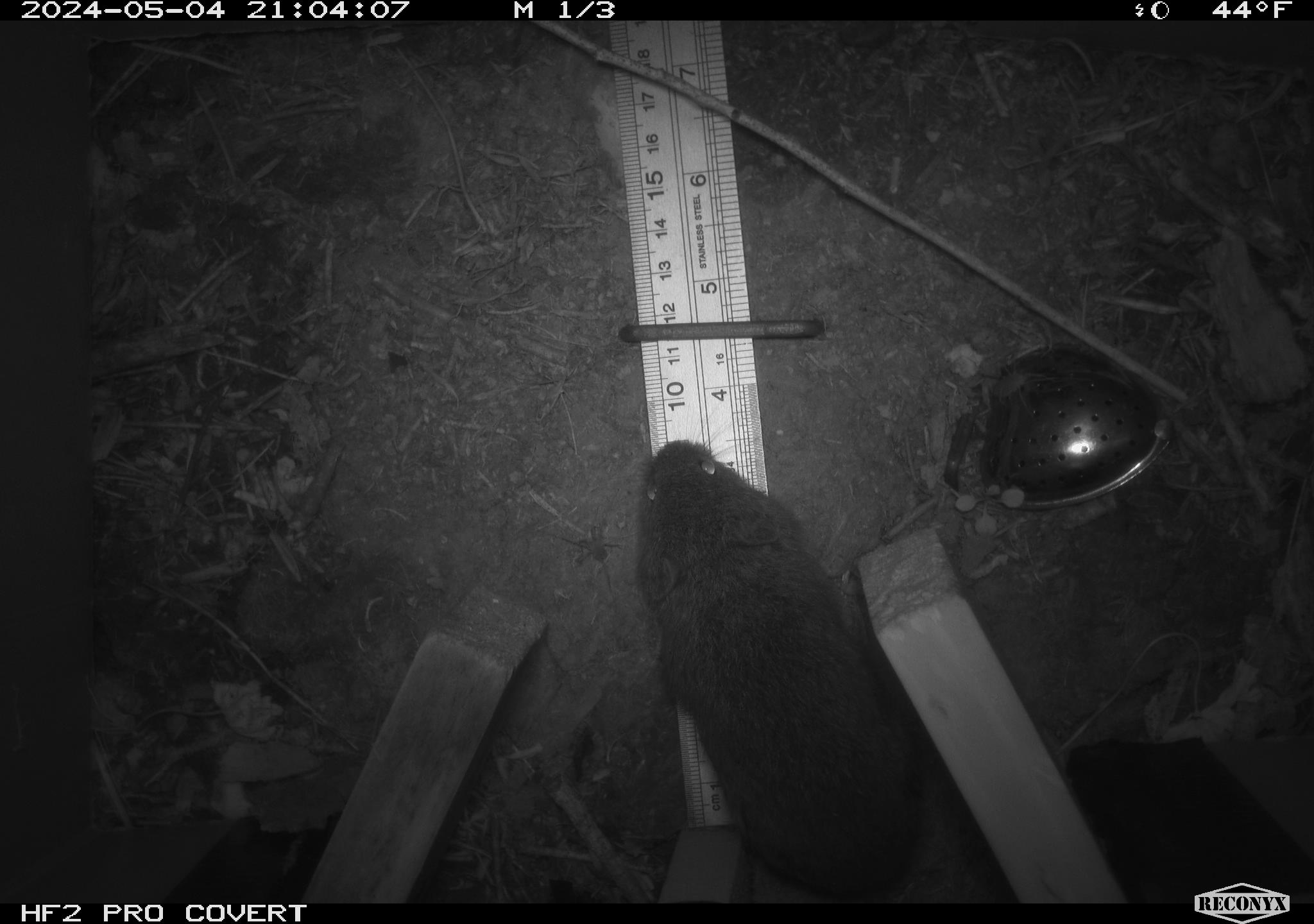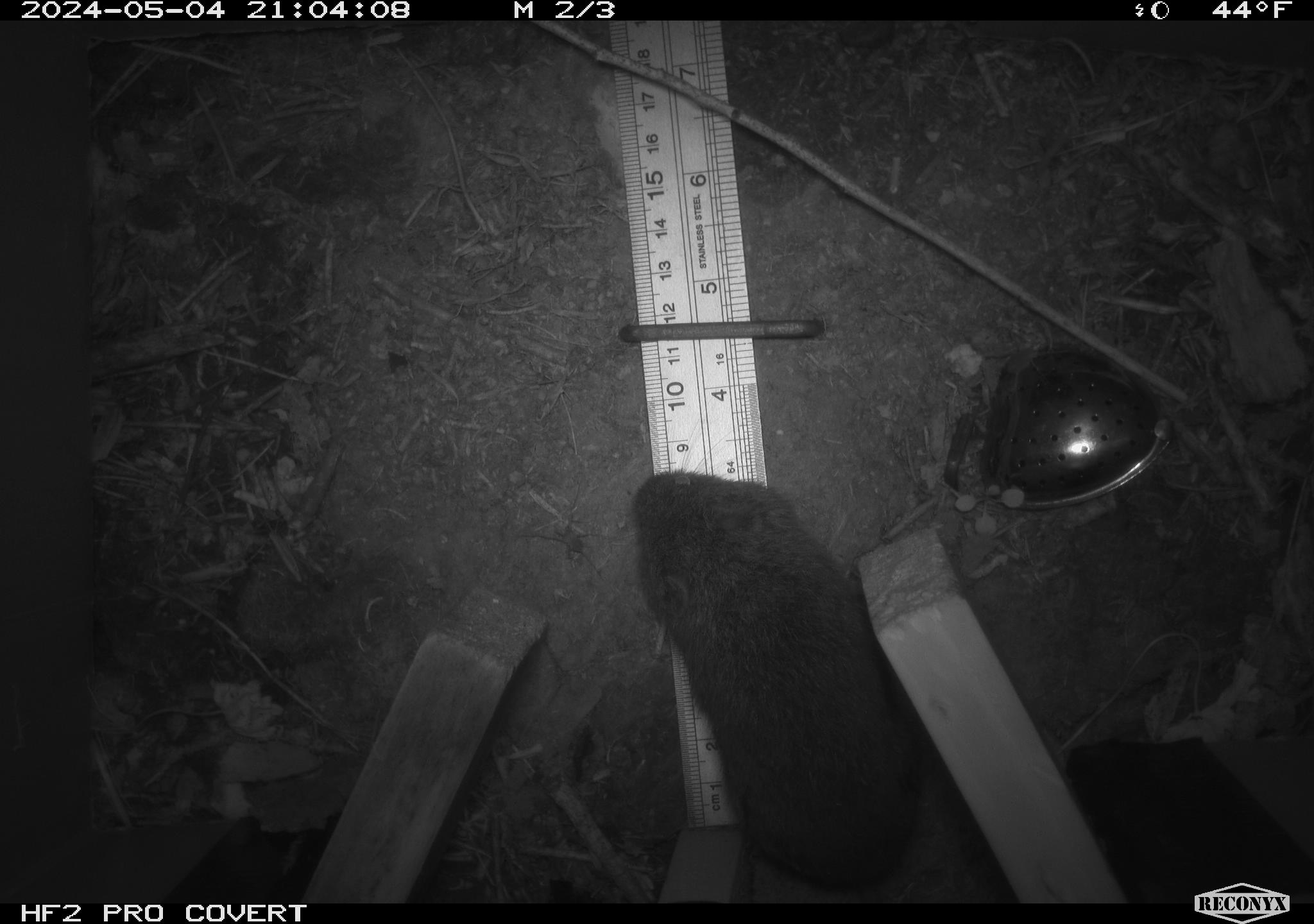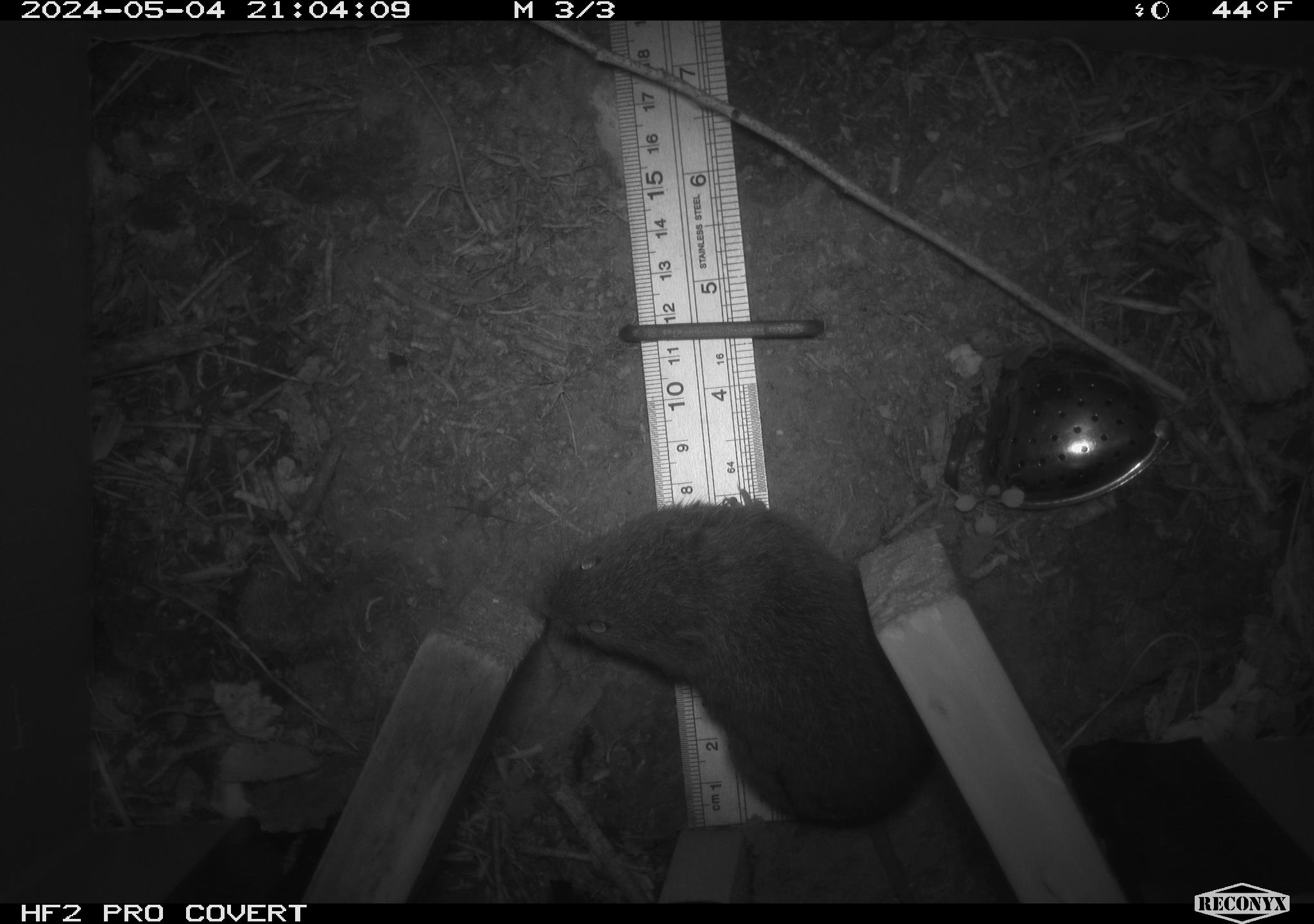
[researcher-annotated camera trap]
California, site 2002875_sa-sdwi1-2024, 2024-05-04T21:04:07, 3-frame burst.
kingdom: Animalia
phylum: Chordata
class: Mammalia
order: Rodentia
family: Cricetidae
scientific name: Arvicolinae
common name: voles, lemmings, and muskrats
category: arvicolinae subfamily